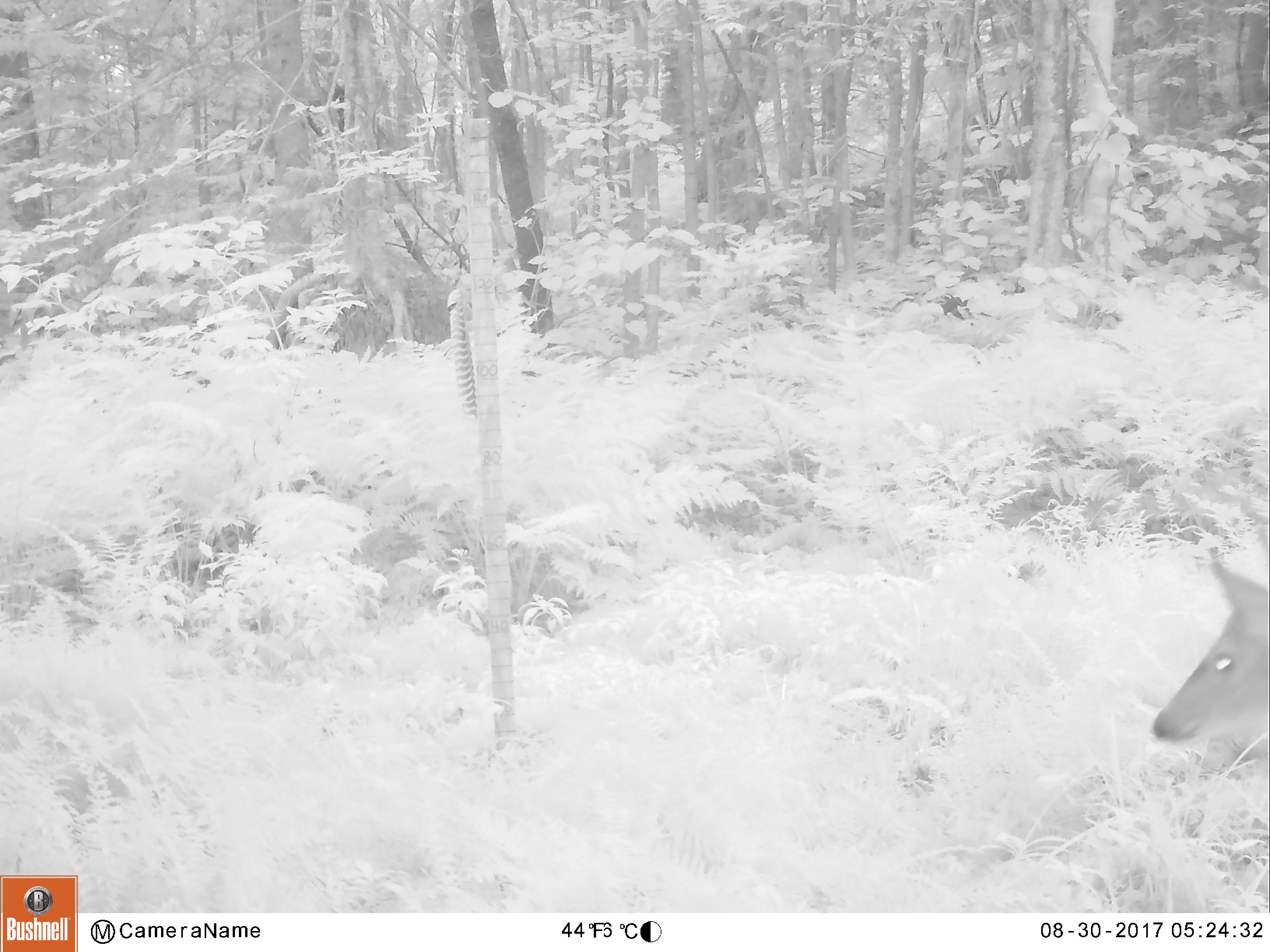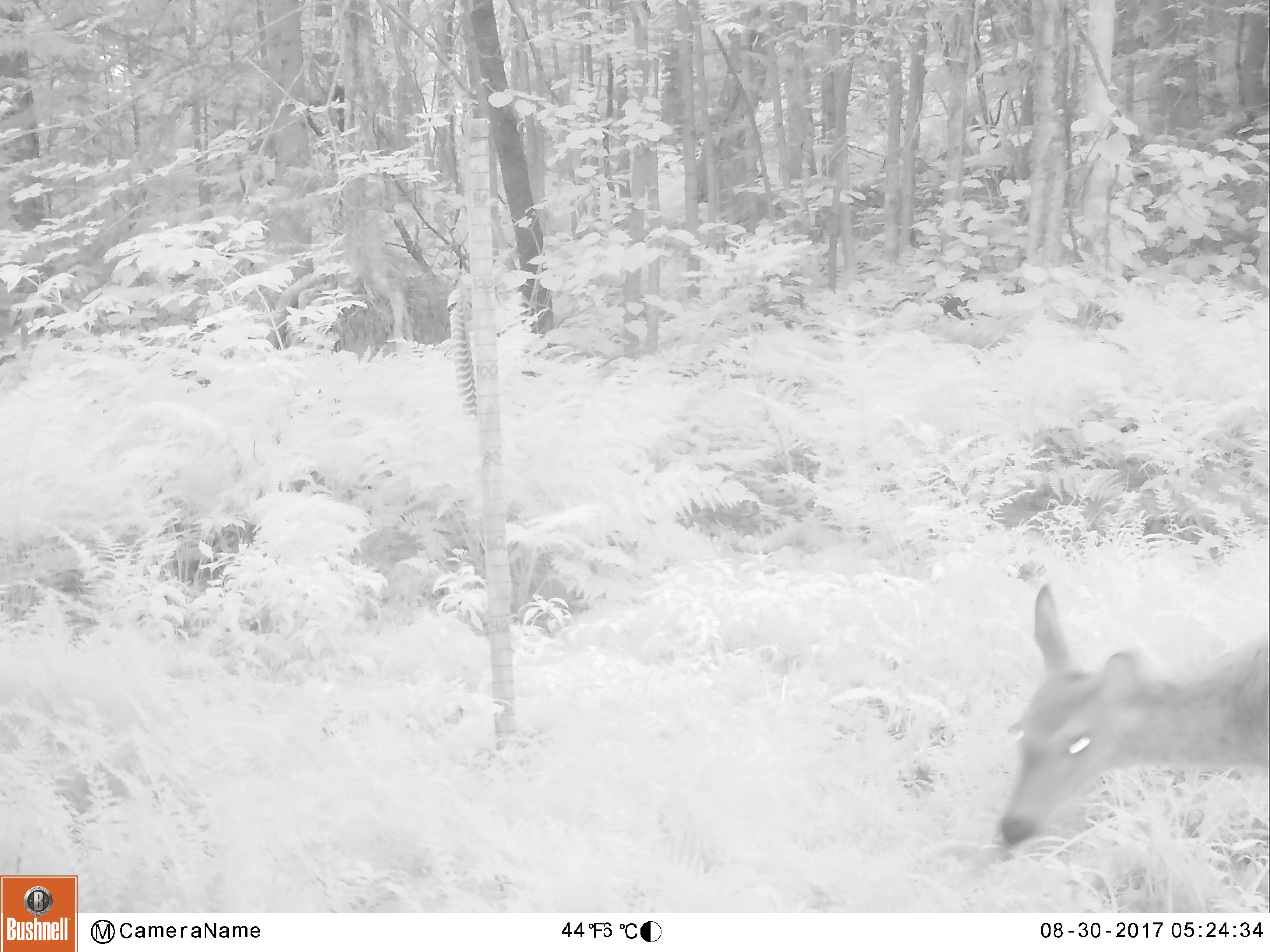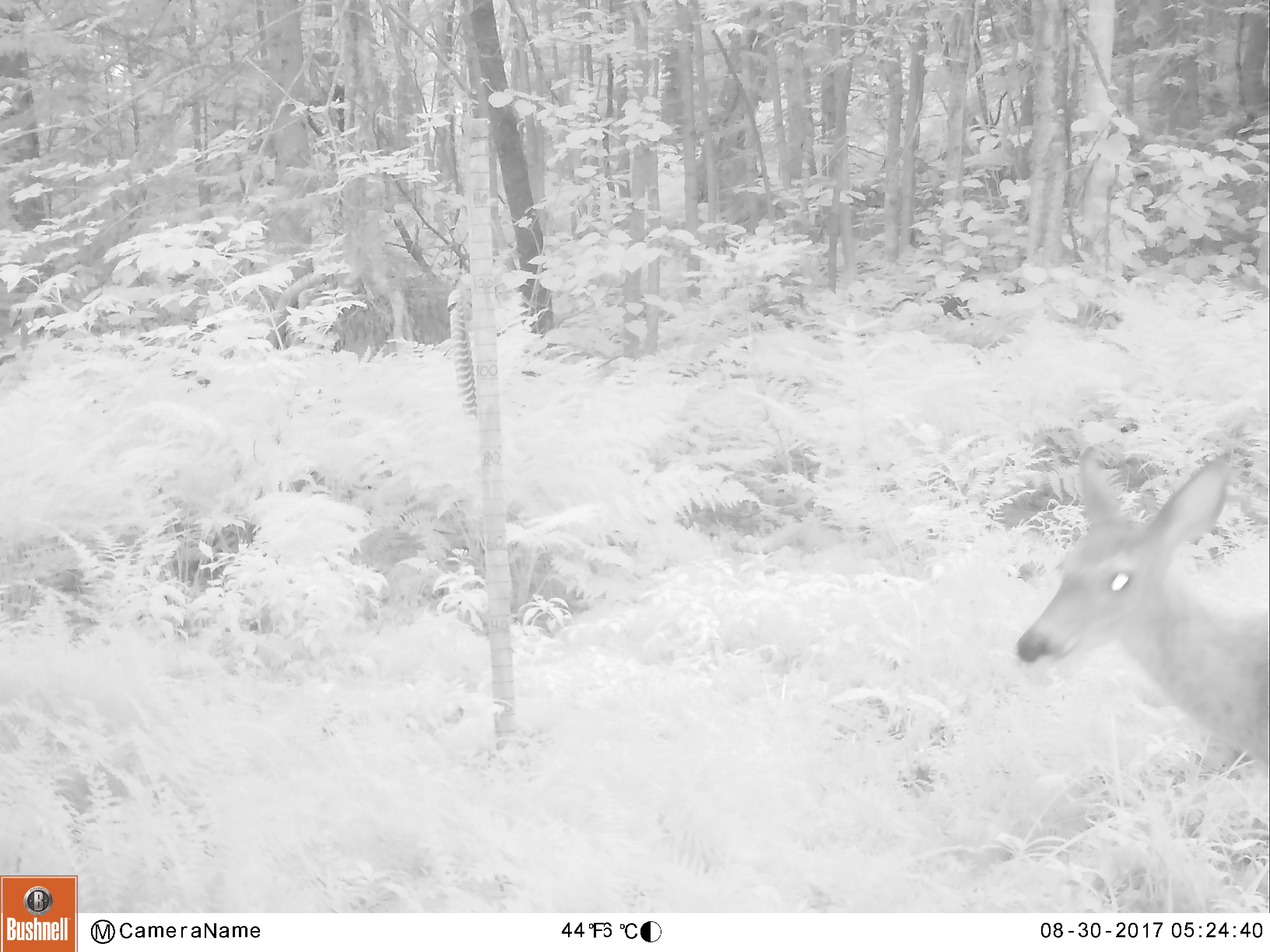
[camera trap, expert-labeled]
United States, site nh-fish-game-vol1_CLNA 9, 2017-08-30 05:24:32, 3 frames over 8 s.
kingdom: Animalia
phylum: Chordata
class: Mammalia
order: Artiodactyla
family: Cervidae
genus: Odocoileus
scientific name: Odocoileus virginianus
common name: white-tailed deer